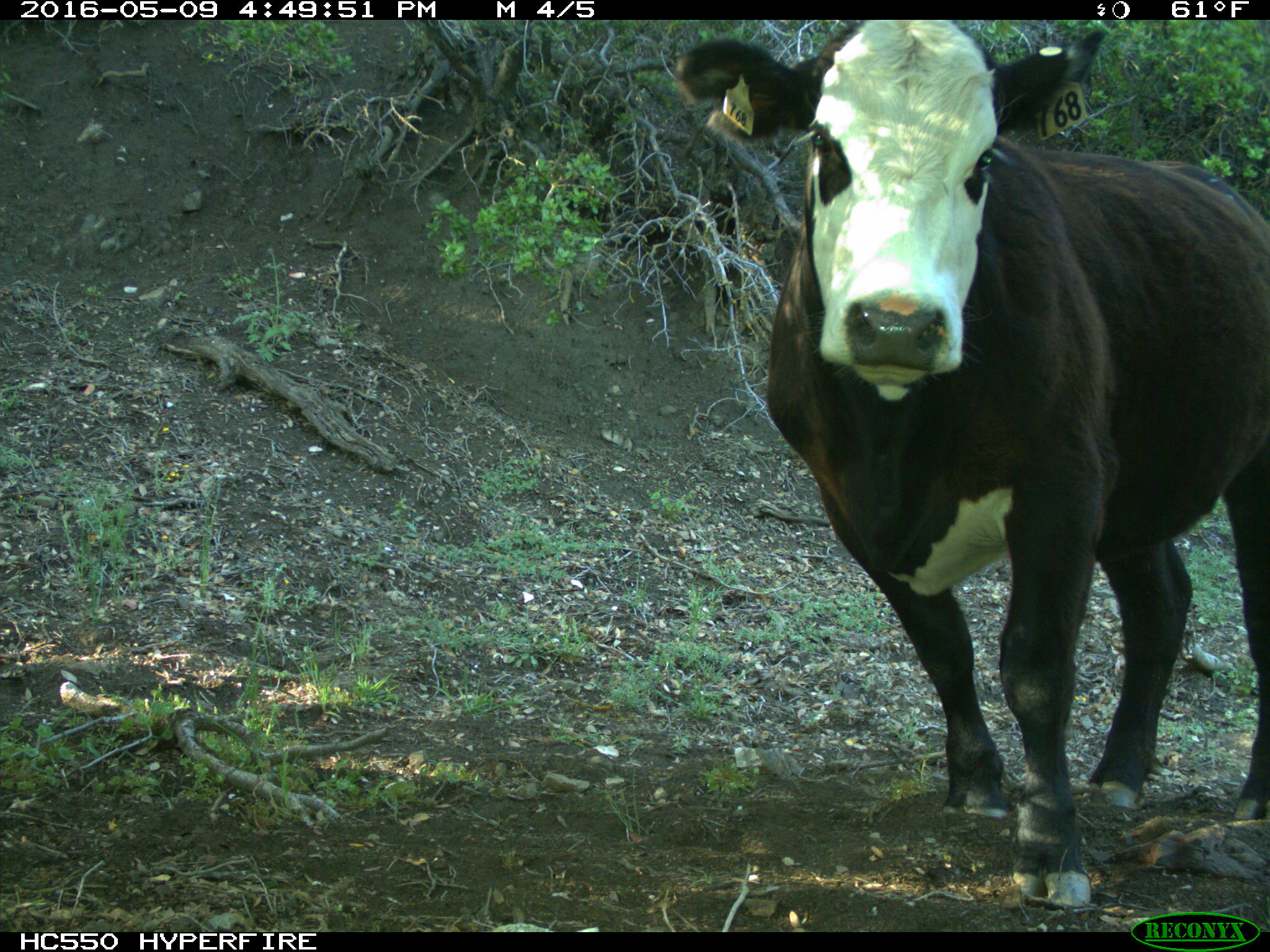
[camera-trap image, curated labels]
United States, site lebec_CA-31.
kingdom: Animalia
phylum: Chordata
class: Mammalia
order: Artiodactyla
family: Bovidae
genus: Bos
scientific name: Bos taurus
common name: domestic cow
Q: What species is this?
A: Bos taurus (domestic cow).